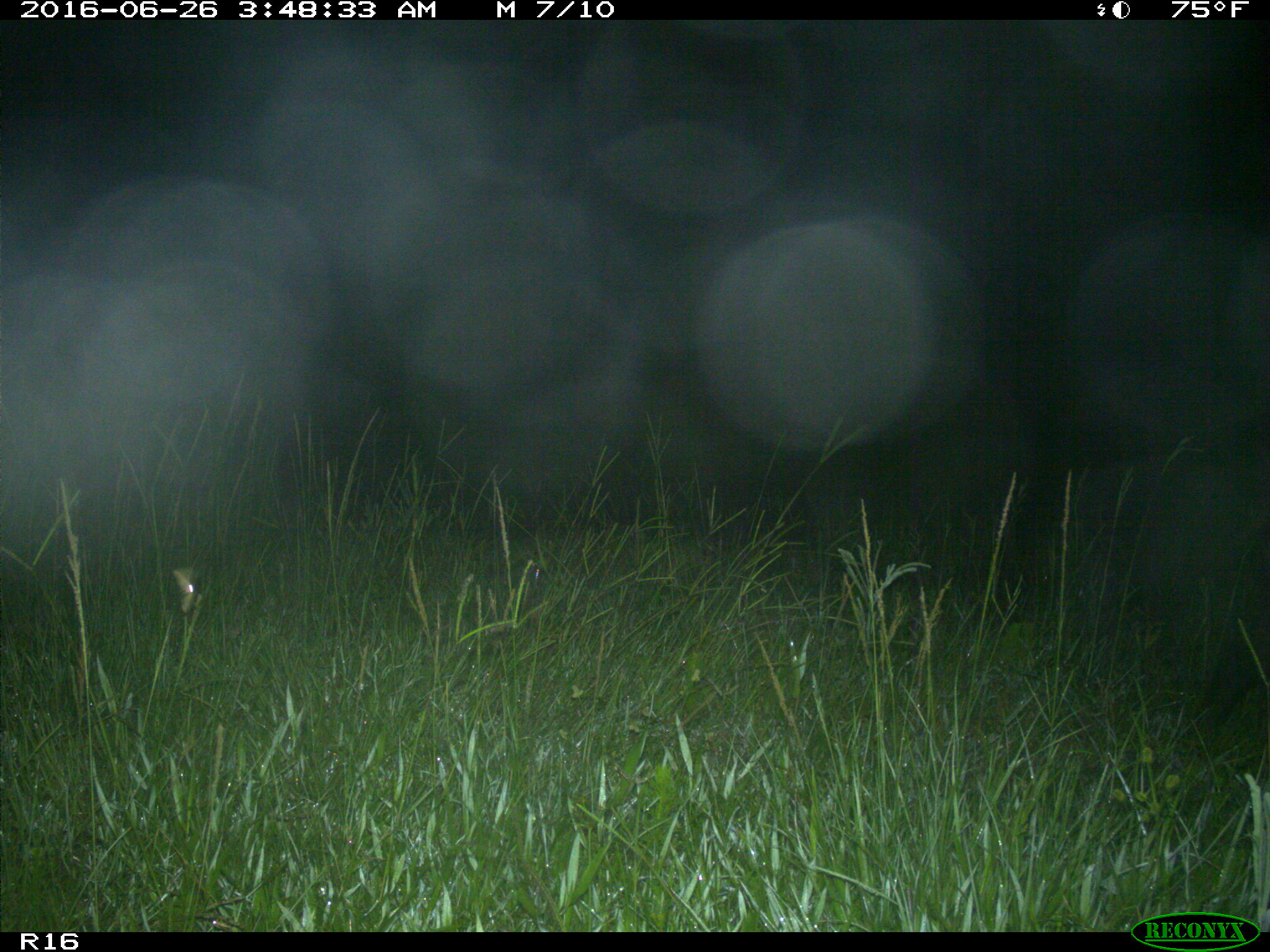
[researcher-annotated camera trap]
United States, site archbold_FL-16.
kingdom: Animalia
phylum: Chordata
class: Mammalia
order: Artiodactyla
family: Suidae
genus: Sus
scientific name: Sus scrofa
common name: wild boar